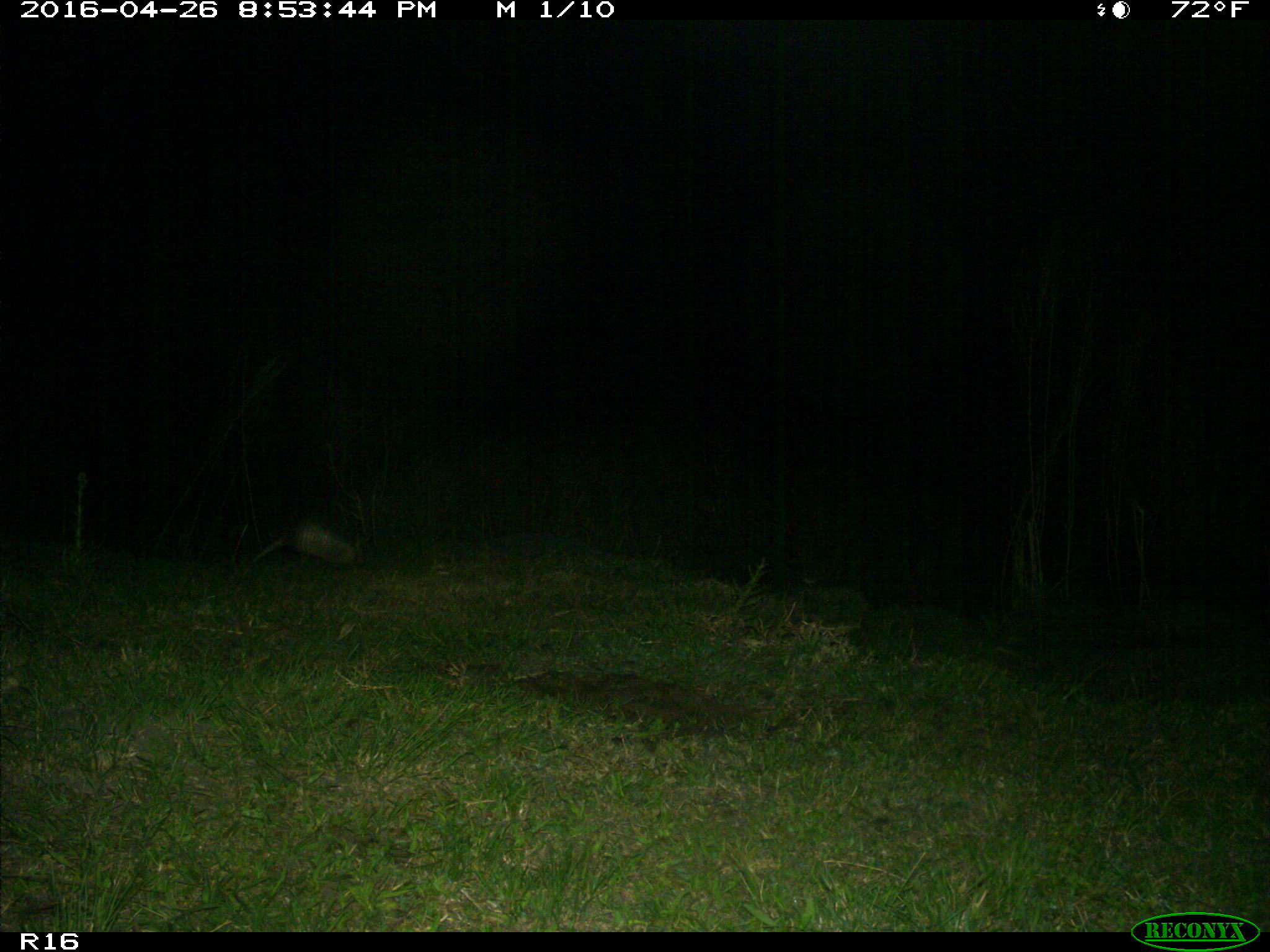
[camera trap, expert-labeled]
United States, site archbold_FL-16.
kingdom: Animalia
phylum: Chordata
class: Mammalia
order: Cingulata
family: Dasypodidae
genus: Dasypus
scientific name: Dasypus novemcinctus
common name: nine-banded armadillo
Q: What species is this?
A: Dasypus novemcinctus (nine-banded armadillo).